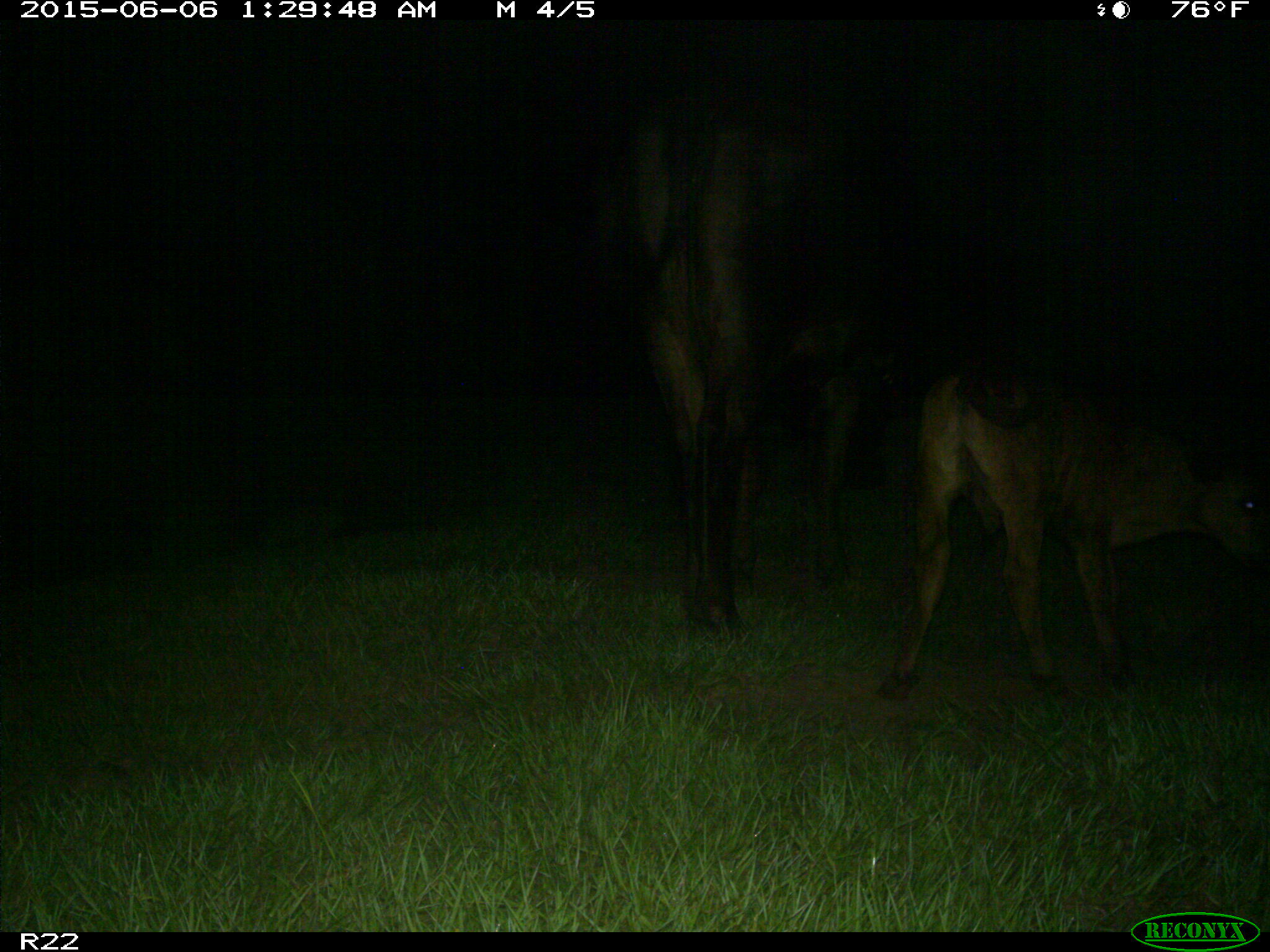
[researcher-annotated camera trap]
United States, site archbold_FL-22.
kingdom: Animalia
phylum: Chordata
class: Mammalia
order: Artiodactyla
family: Bovidae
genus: Bos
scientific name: Bos taurus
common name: domestic cow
Bos taurus (domestic cow).